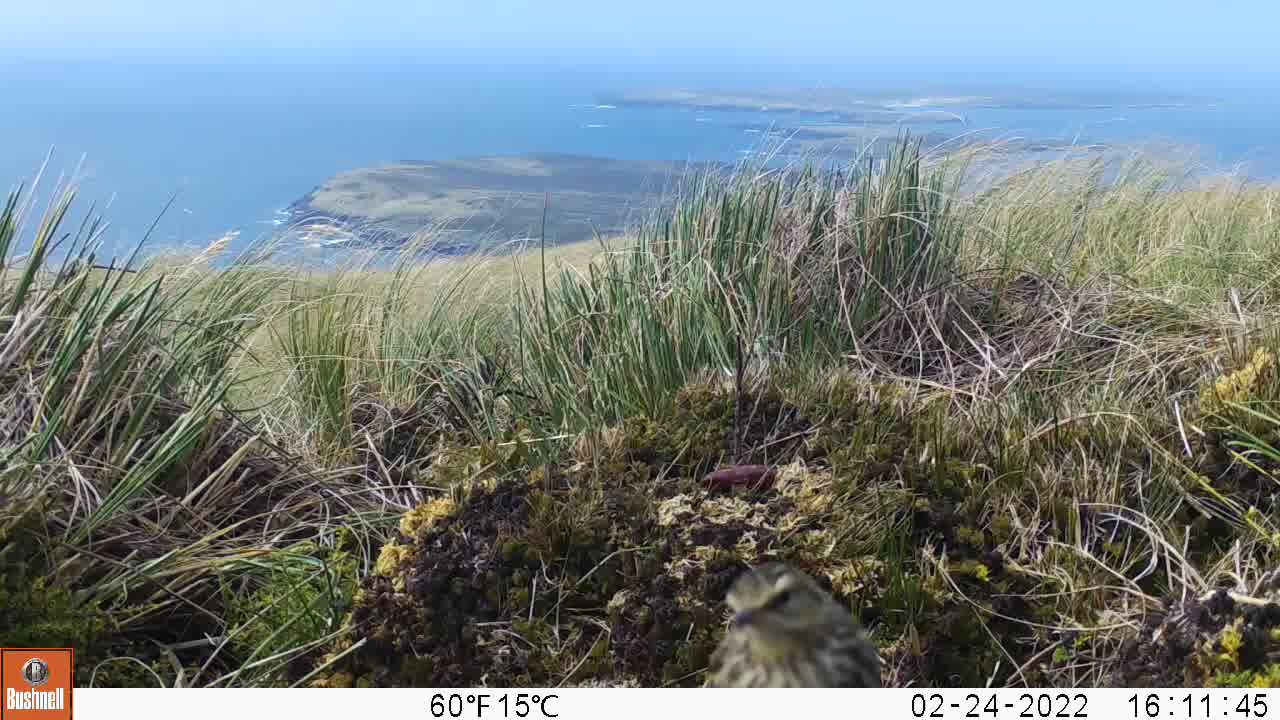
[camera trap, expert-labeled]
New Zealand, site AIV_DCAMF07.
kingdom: Animalia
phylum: Chordata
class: Aves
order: Passeriformes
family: Motacillidae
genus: Anthus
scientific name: Anthus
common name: pipit